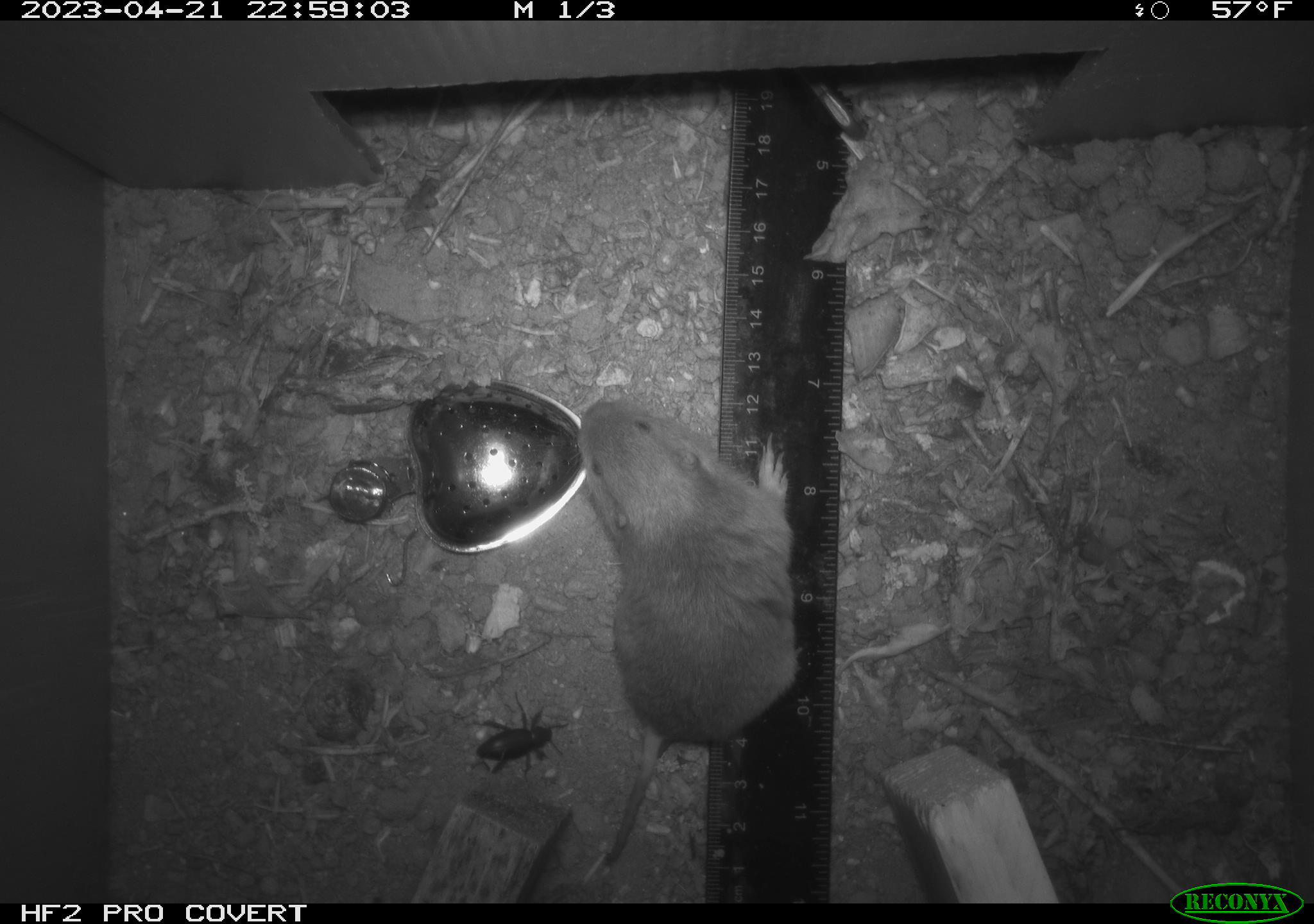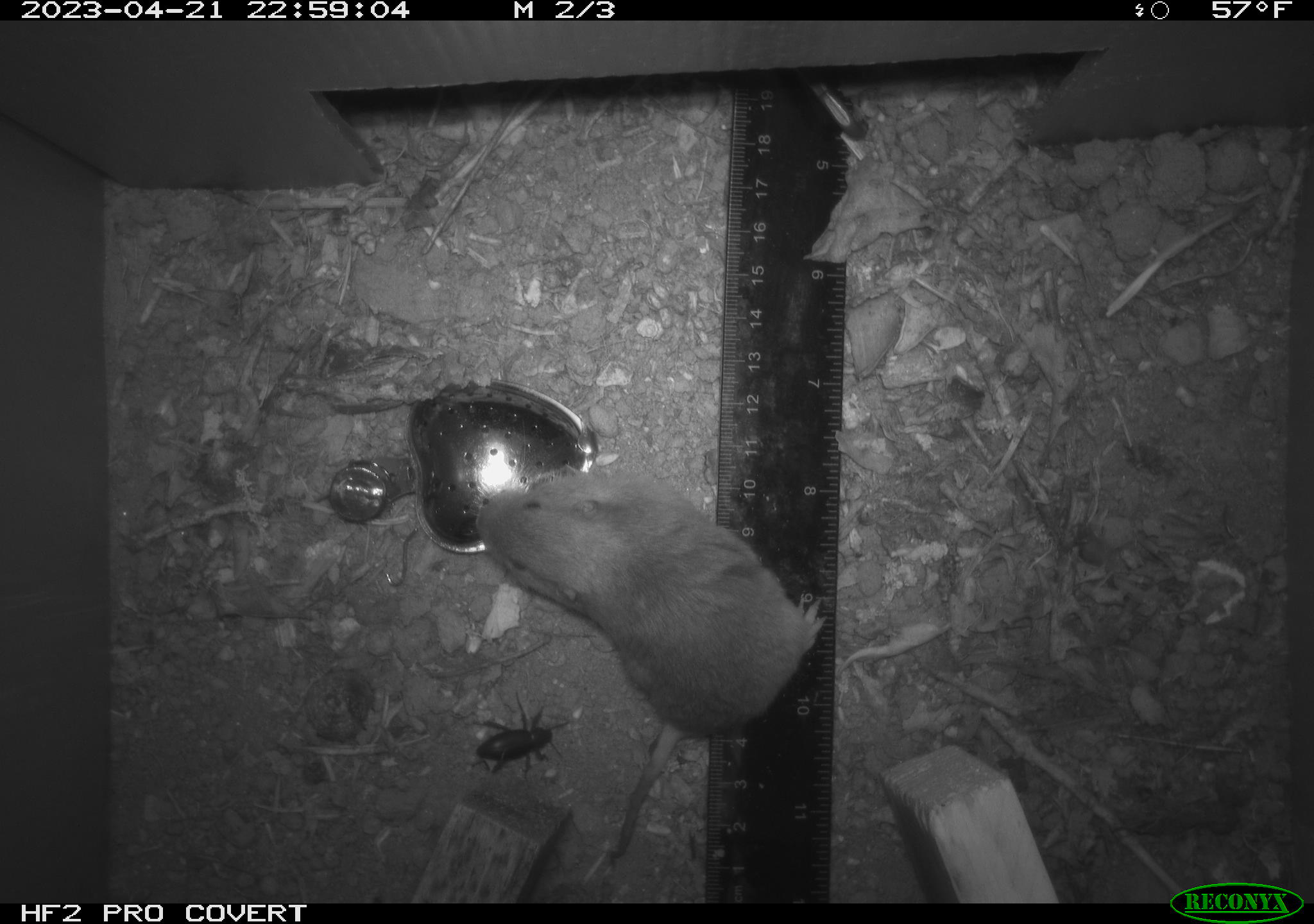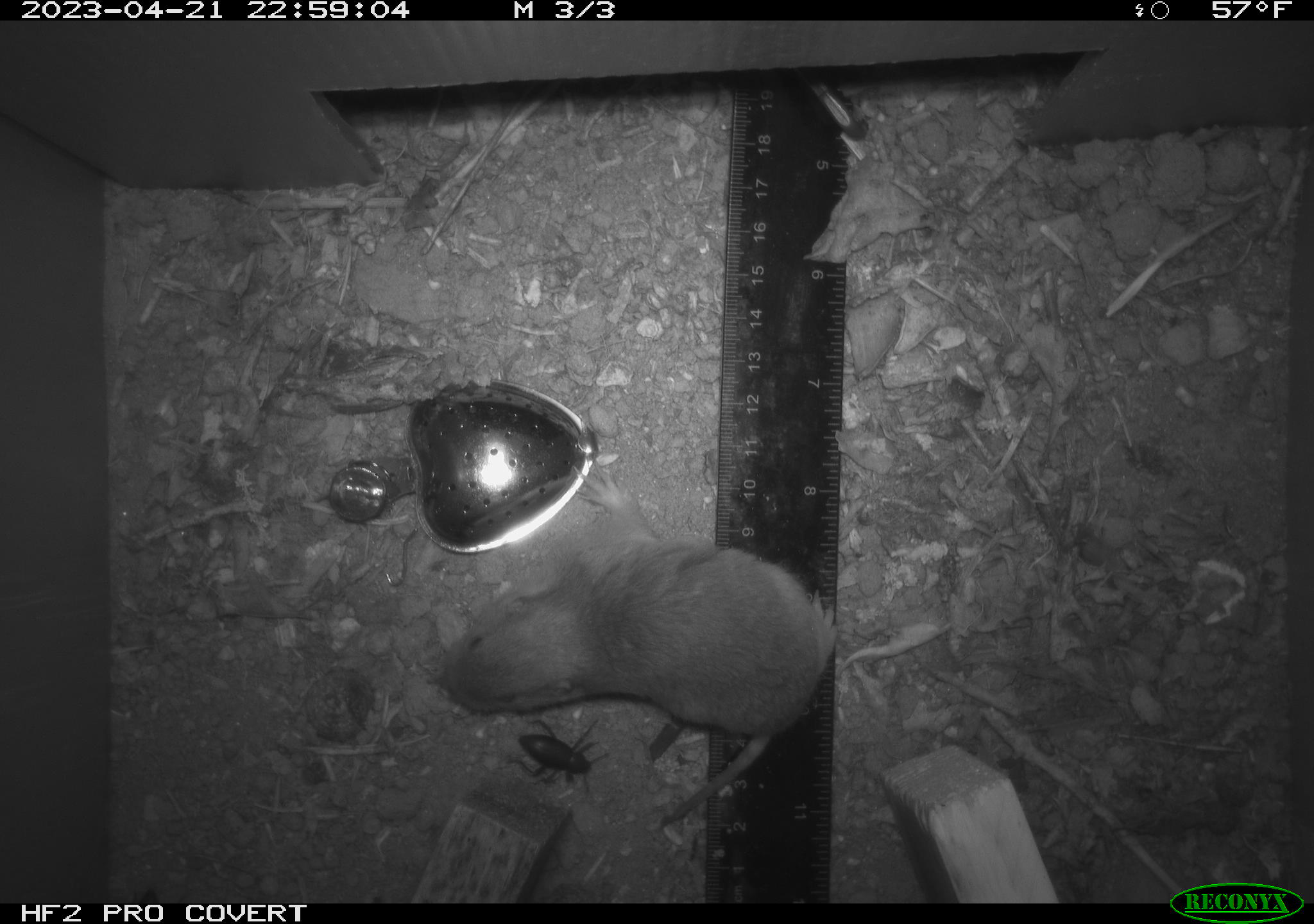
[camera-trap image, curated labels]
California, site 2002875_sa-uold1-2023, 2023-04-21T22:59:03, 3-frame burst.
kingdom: Animalia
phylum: Chordata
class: Mammalia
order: Rodentia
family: Geomyidae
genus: Megascapheus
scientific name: Megascapheus bottae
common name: botta's pocket gopher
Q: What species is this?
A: Botta's pocket gopher (Megascapheus bottae).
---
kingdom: Animalia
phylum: Arthropoda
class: Insecta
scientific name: Insecta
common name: insect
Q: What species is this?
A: Insect (Insecta).